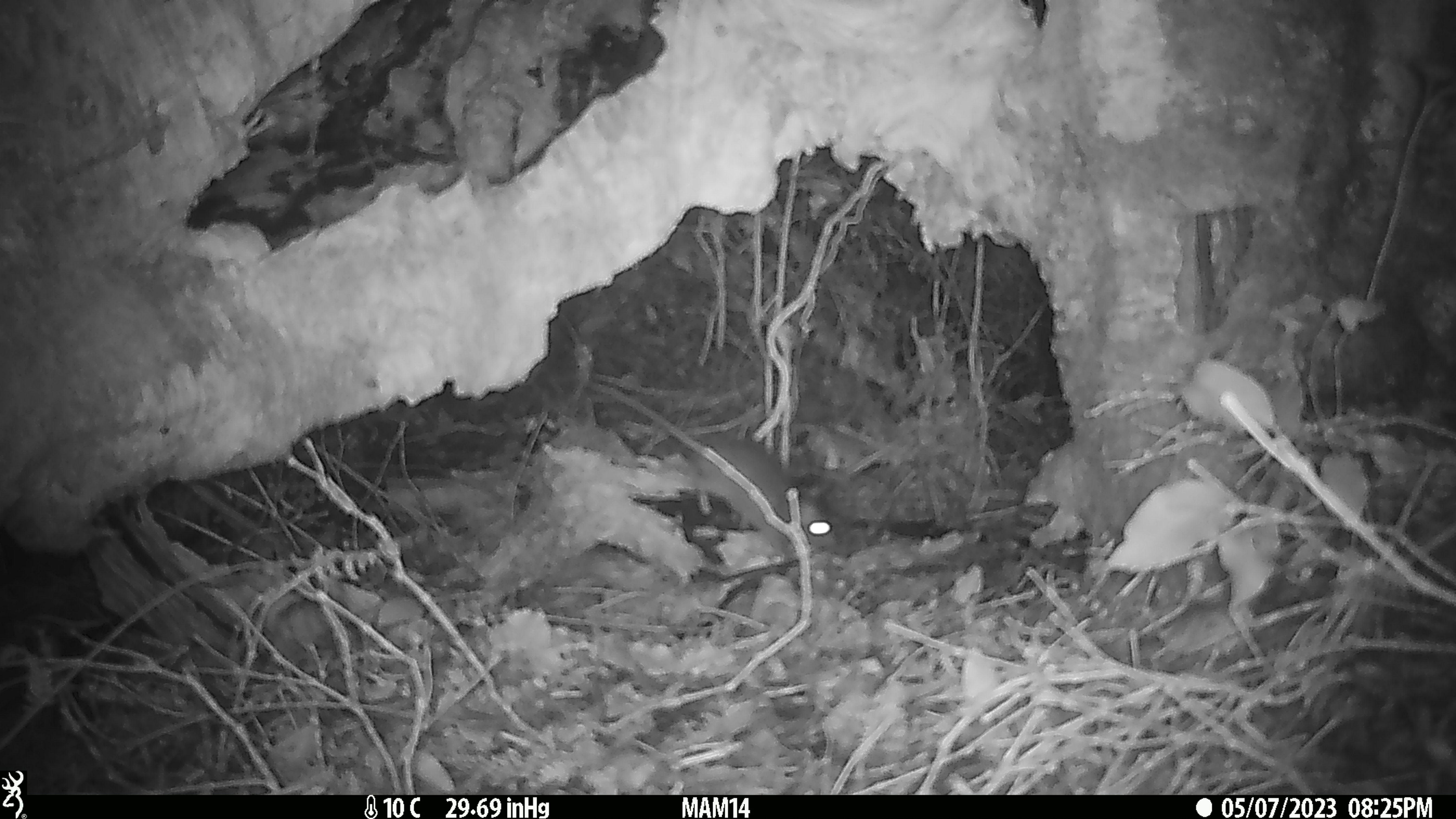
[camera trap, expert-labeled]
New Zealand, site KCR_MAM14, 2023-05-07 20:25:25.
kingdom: Animalia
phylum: Chordata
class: Mammalia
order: Rodentia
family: Muridae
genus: Rattus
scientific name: Rattus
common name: rat